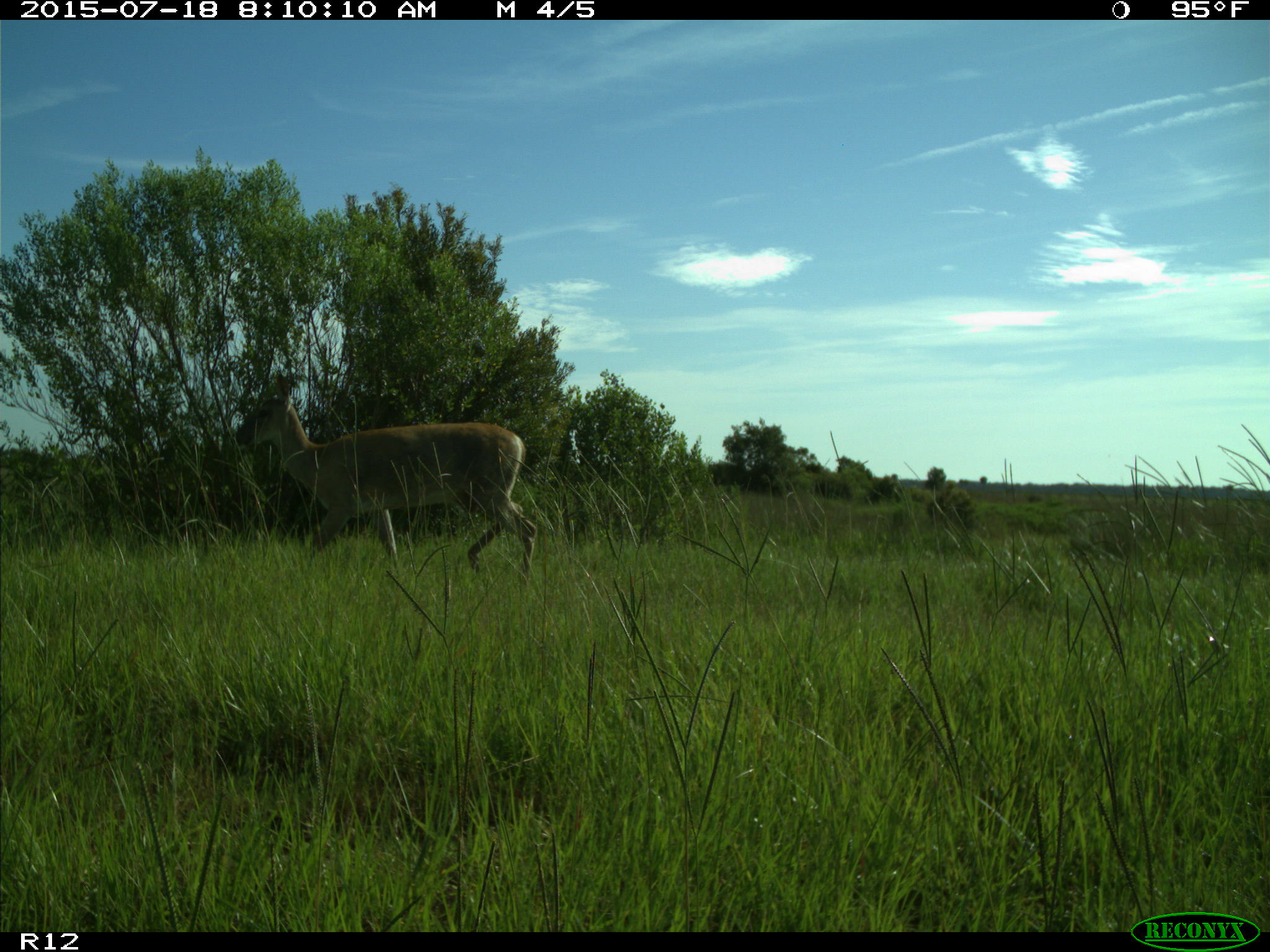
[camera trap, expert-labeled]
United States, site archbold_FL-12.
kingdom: Animalia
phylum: Chordata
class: Mammalia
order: Artiodactyla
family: Cervidae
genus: Odocoileus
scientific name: Odocoileus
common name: deer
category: unidentified deer